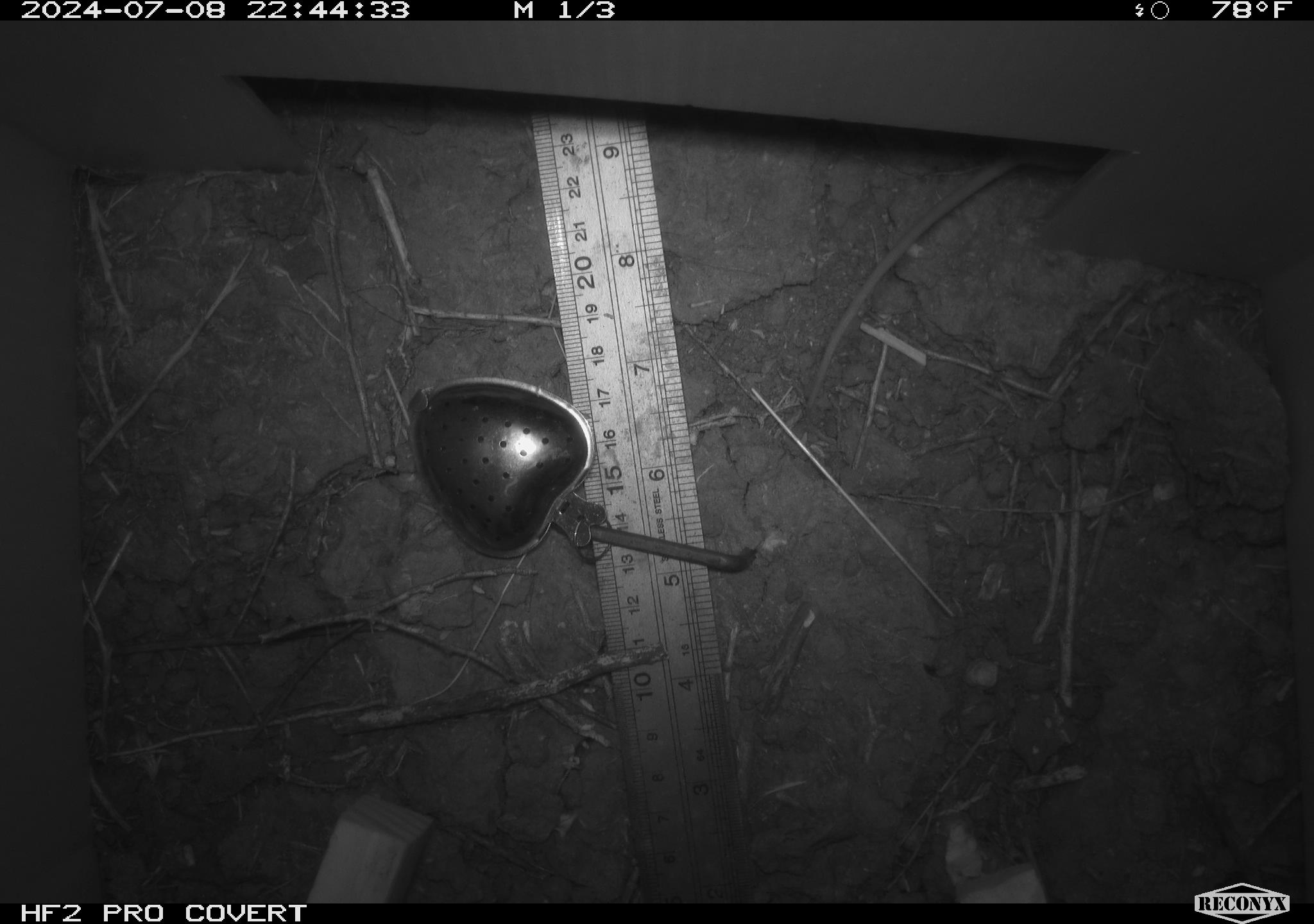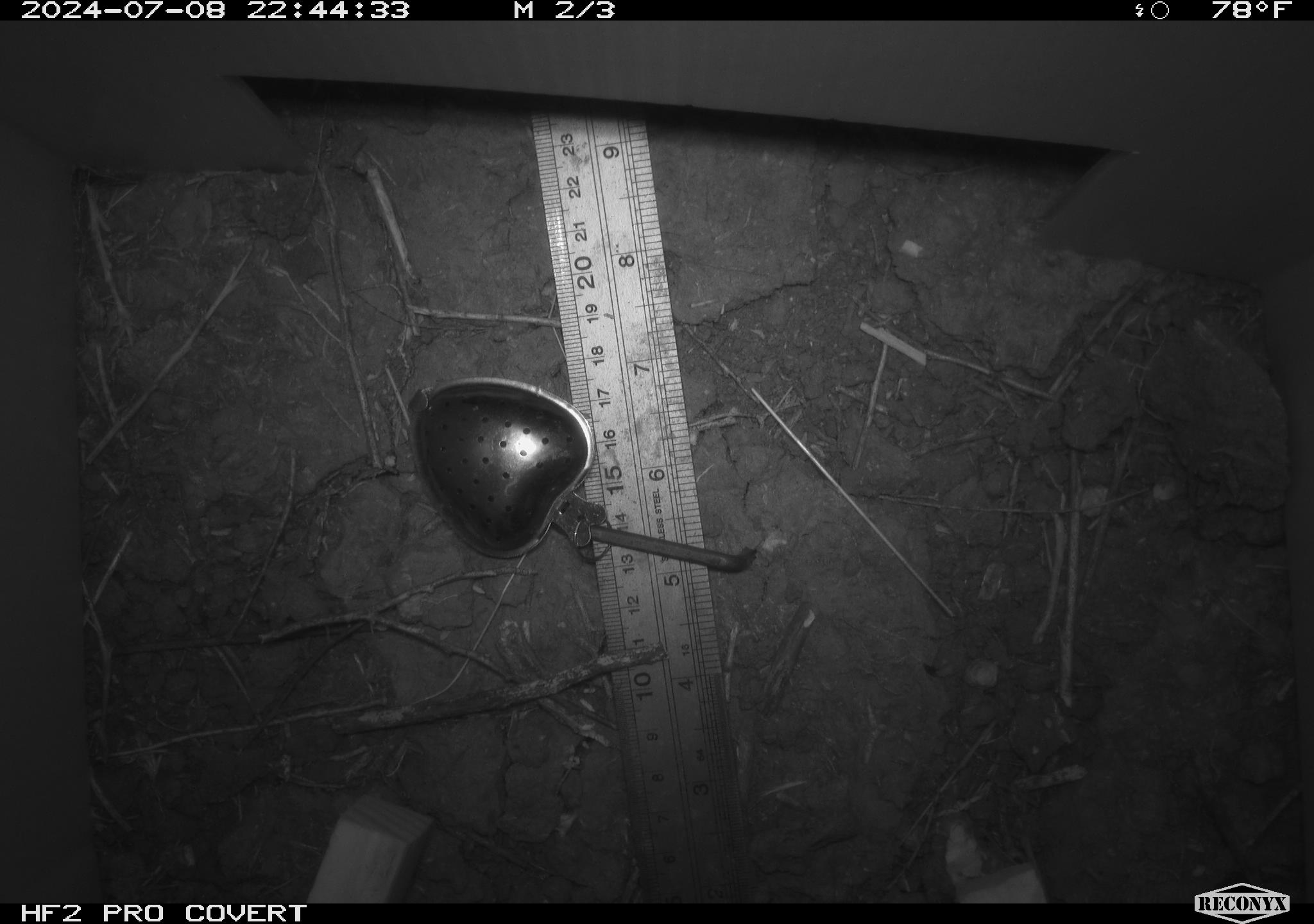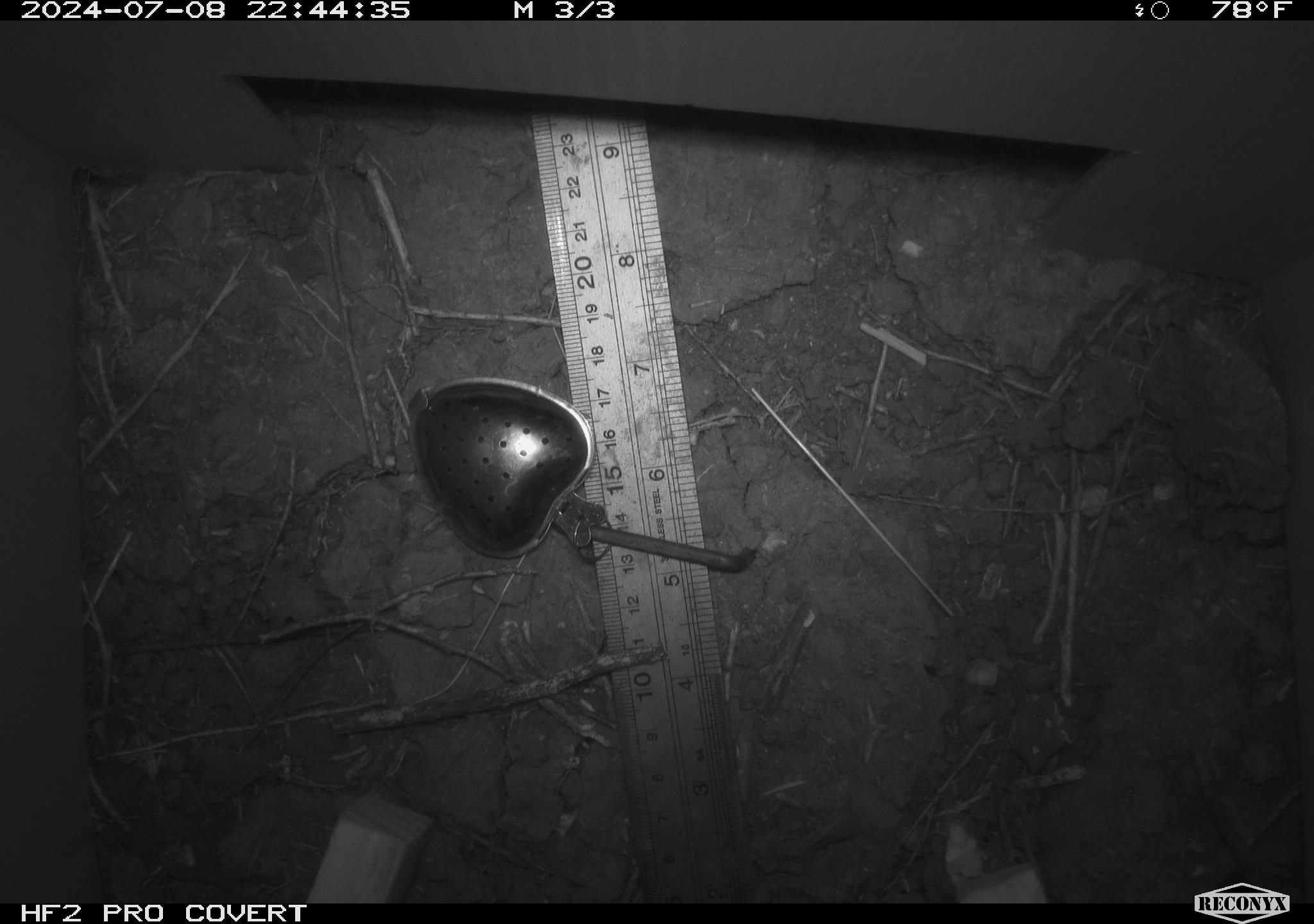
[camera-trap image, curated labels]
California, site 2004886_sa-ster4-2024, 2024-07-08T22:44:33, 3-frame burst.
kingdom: Animalia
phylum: Chordata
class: Mammalia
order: Rodentia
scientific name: Rodentia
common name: mouse species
Mouse species (Rodentia).